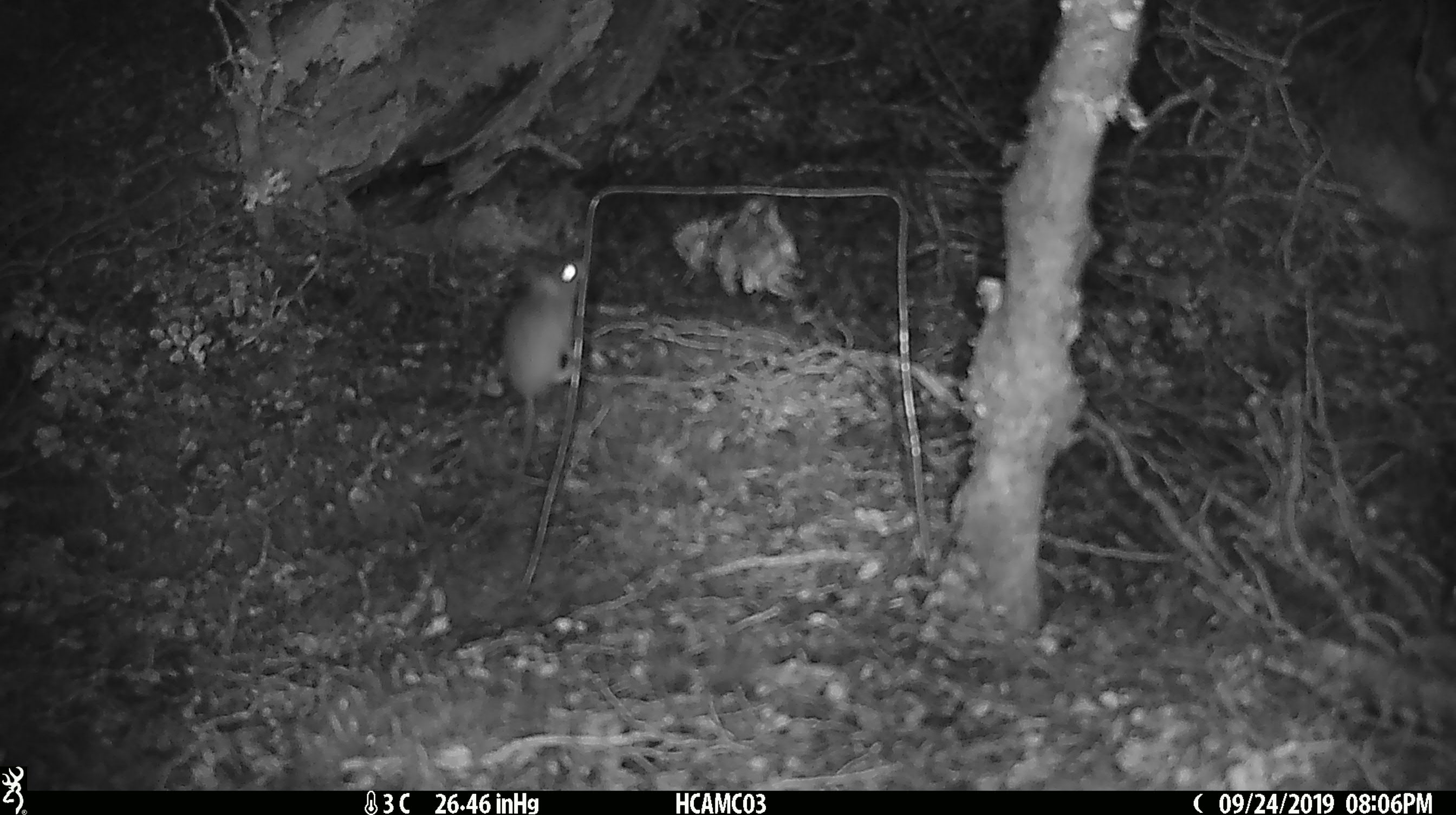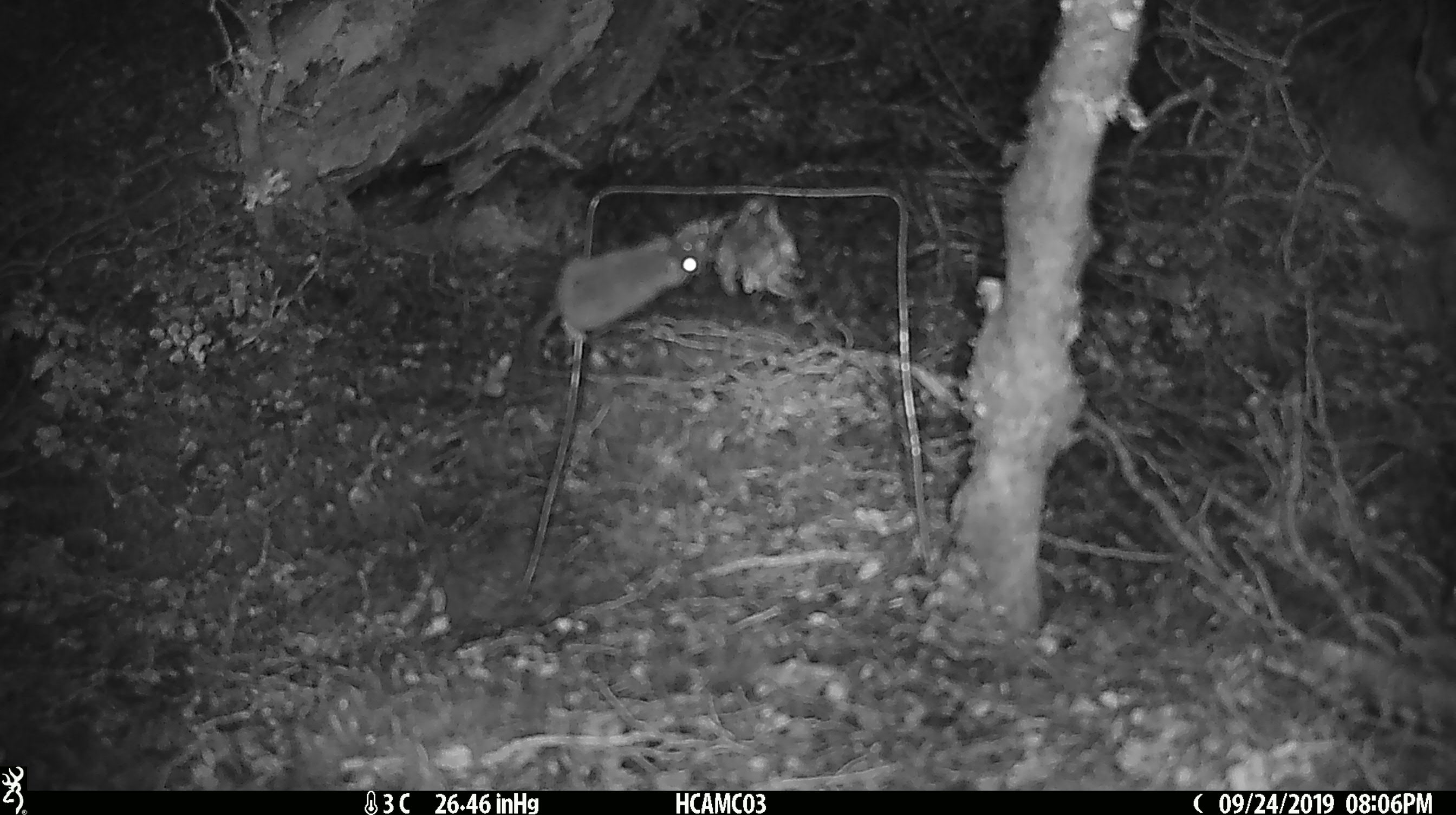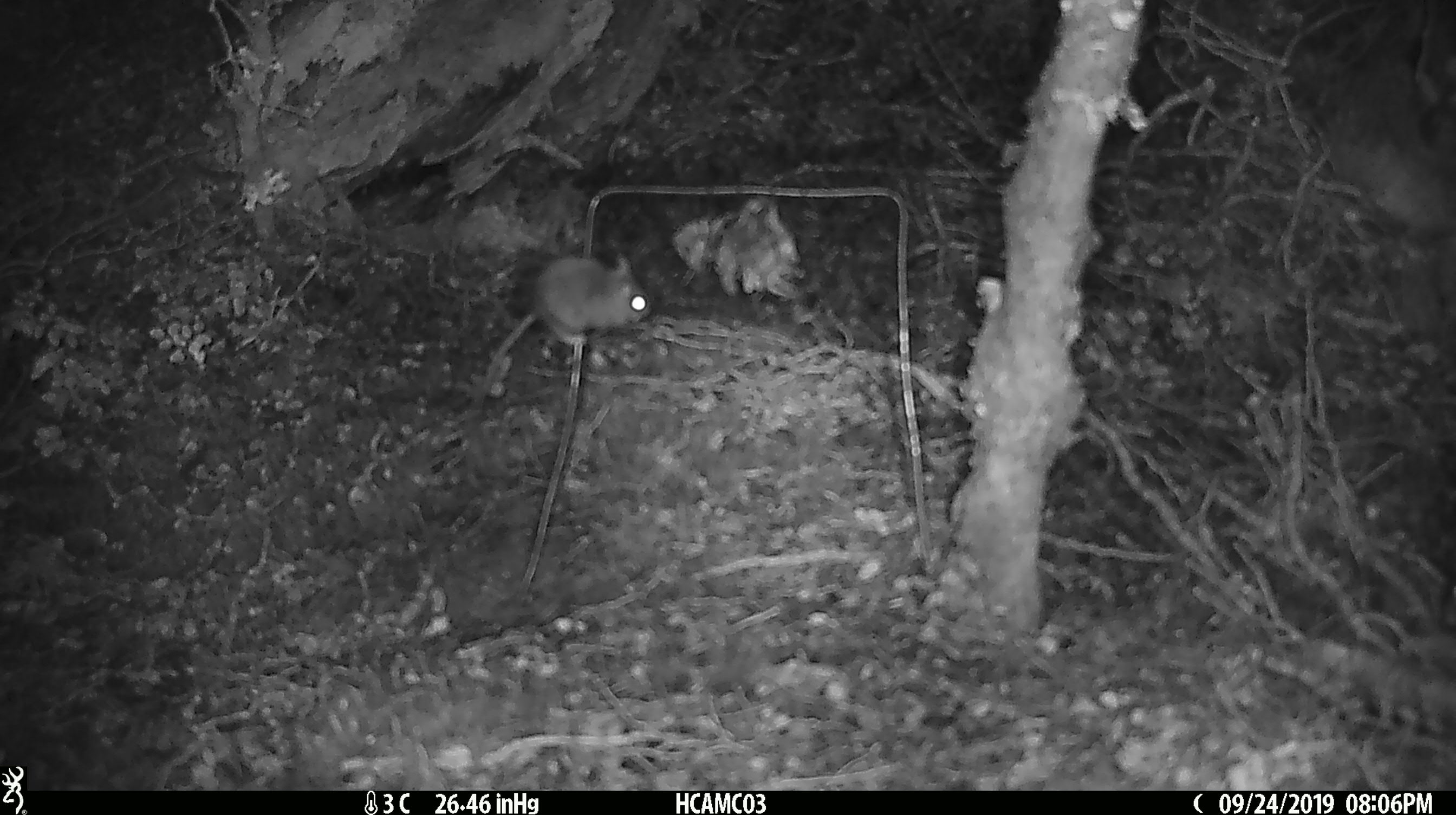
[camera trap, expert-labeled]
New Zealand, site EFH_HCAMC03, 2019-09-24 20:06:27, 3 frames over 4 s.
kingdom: Animalia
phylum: Chordata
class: Mammalia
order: Rodentia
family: Muridae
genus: Mus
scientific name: Mus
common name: mouse